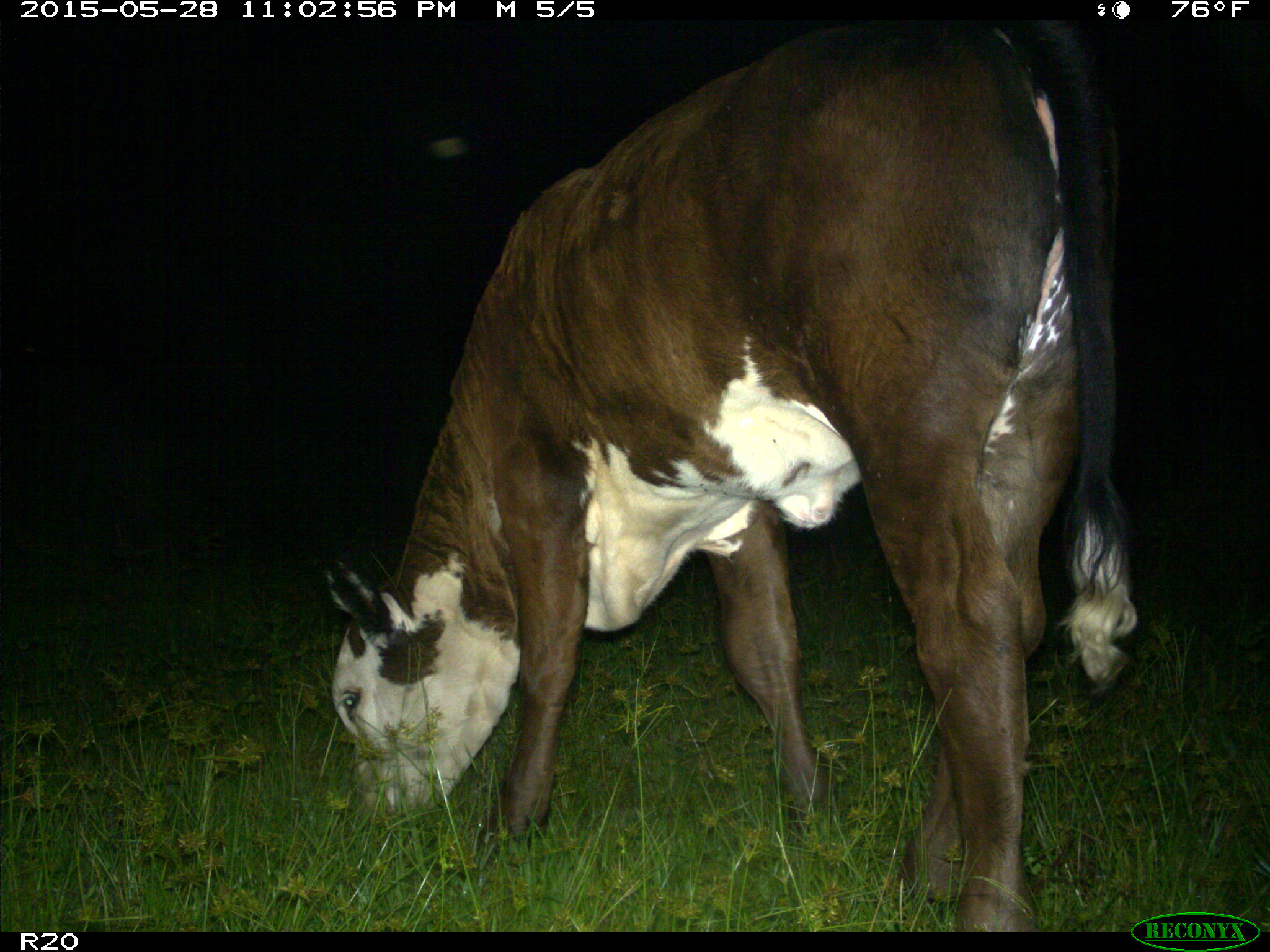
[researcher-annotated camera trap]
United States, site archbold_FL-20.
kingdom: Animalia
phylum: Chordata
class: Mammalia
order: Artiodactyla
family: Bovidae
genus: Bos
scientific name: Bos taurus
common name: domestic cow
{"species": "Bos taurus (domestic cow)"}